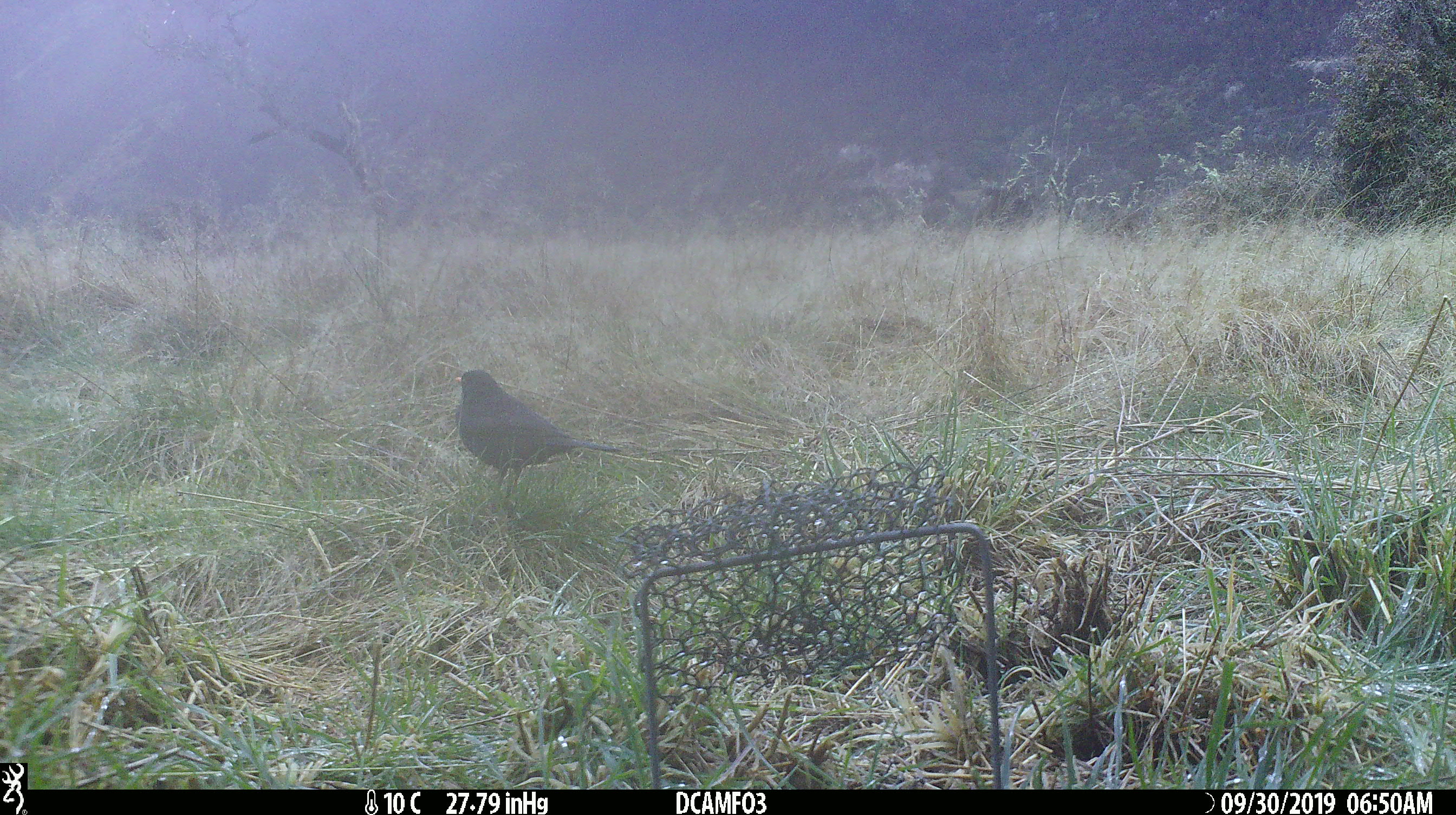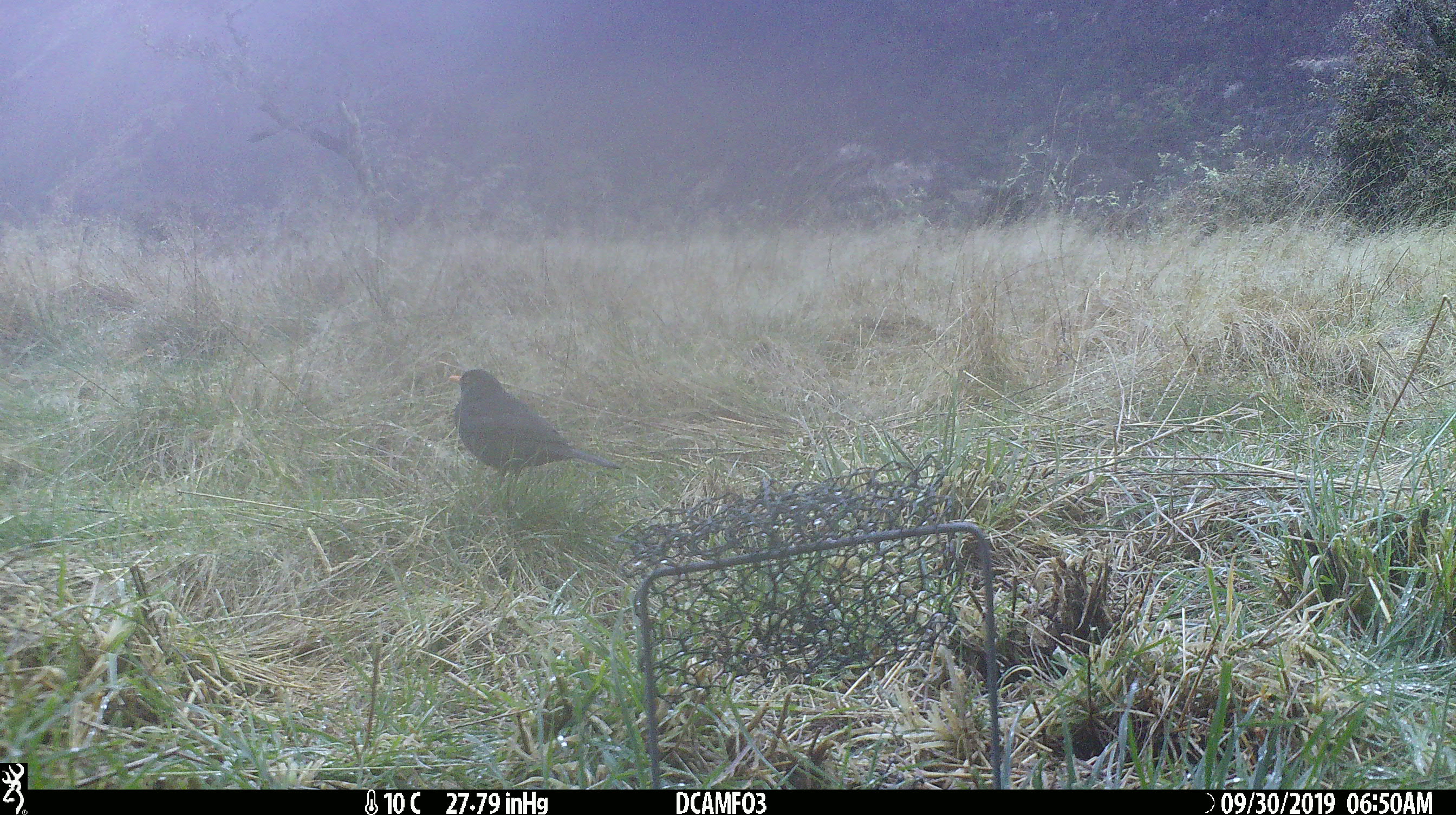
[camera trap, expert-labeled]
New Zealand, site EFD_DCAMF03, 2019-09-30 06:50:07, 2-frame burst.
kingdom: Animalia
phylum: Chordata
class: Aves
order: Passeriformes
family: Turdidae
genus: Turdus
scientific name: Turdus merula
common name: eurasian blackbird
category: blackbird